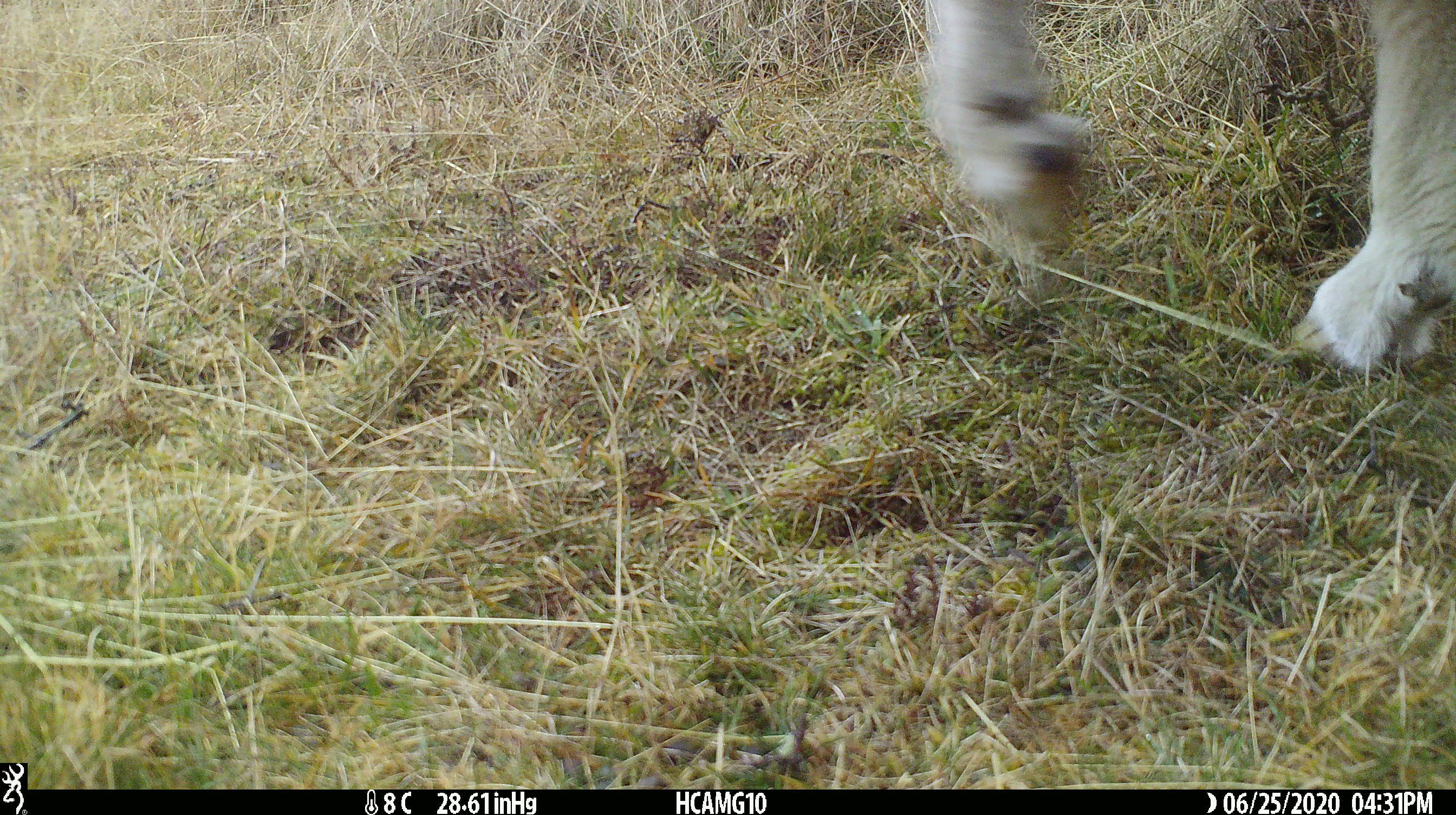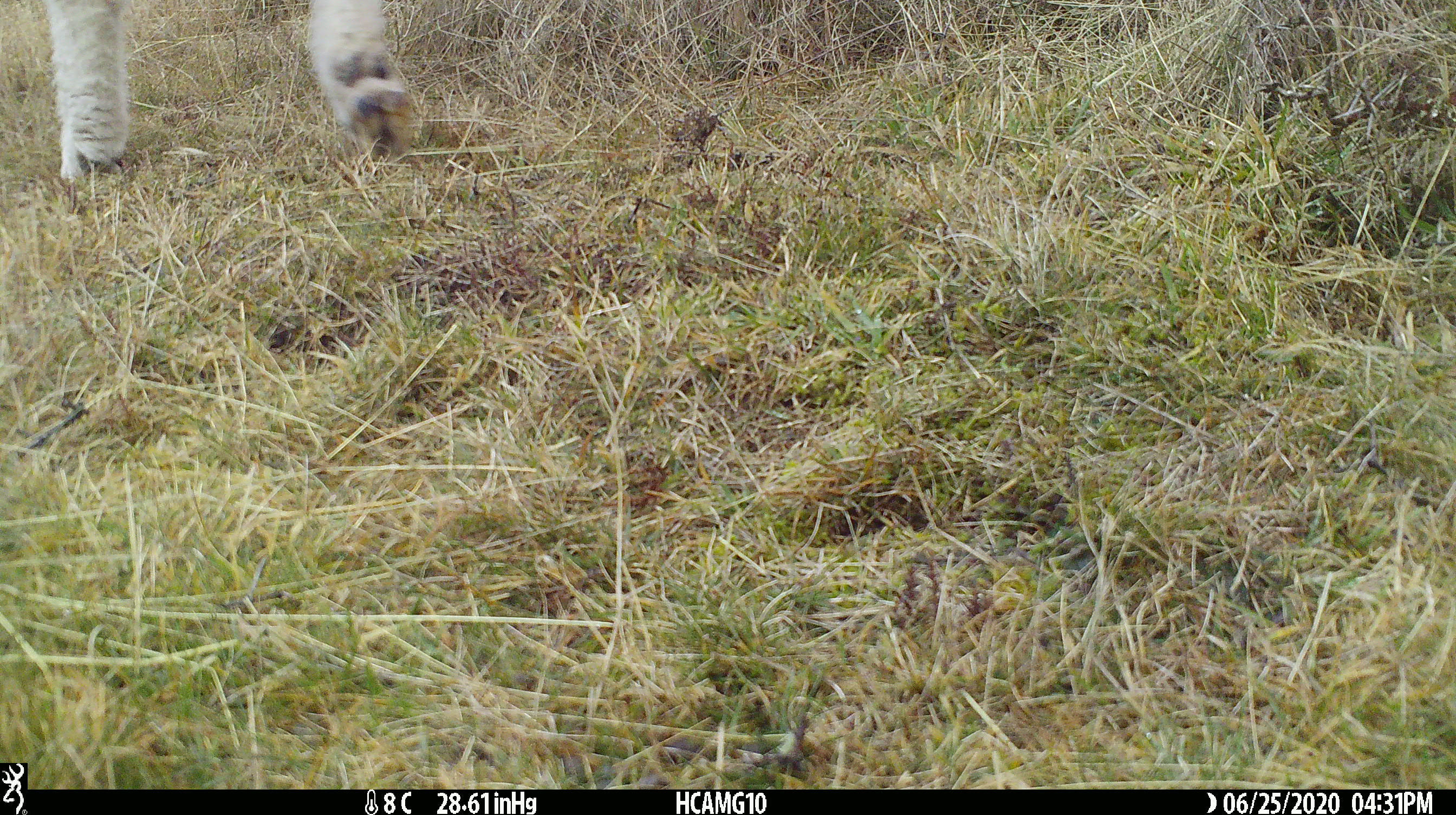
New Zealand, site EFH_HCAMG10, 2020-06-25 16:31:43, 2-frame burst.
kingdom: Animalia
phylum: Chordata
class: Mammalia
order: Artiodactyla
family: Bovidae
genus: Ovis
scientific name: Ovis aries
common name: domestic sheep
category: sheep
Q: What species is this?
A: Sheep (domestic sheep) (Ovis aries).